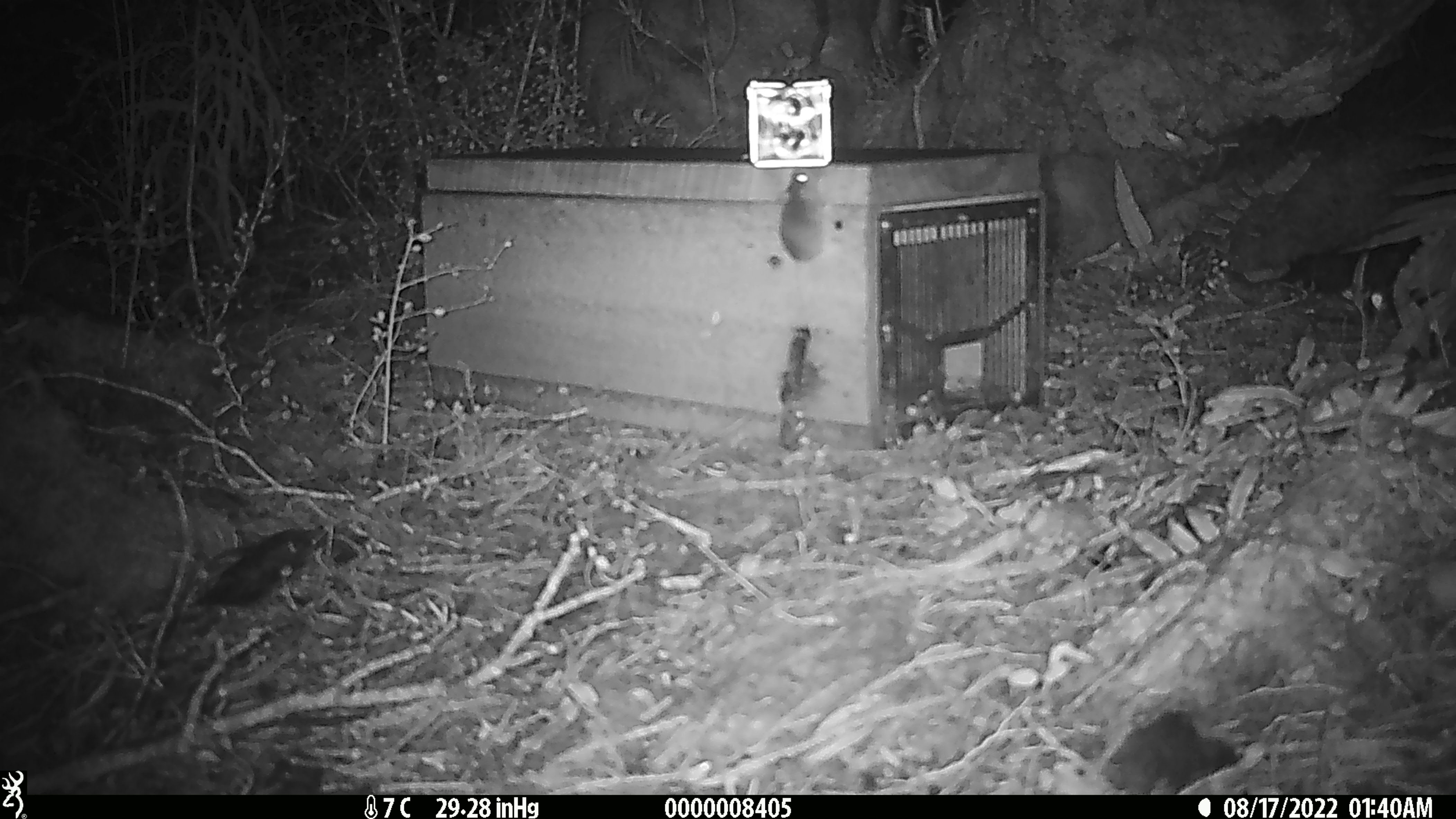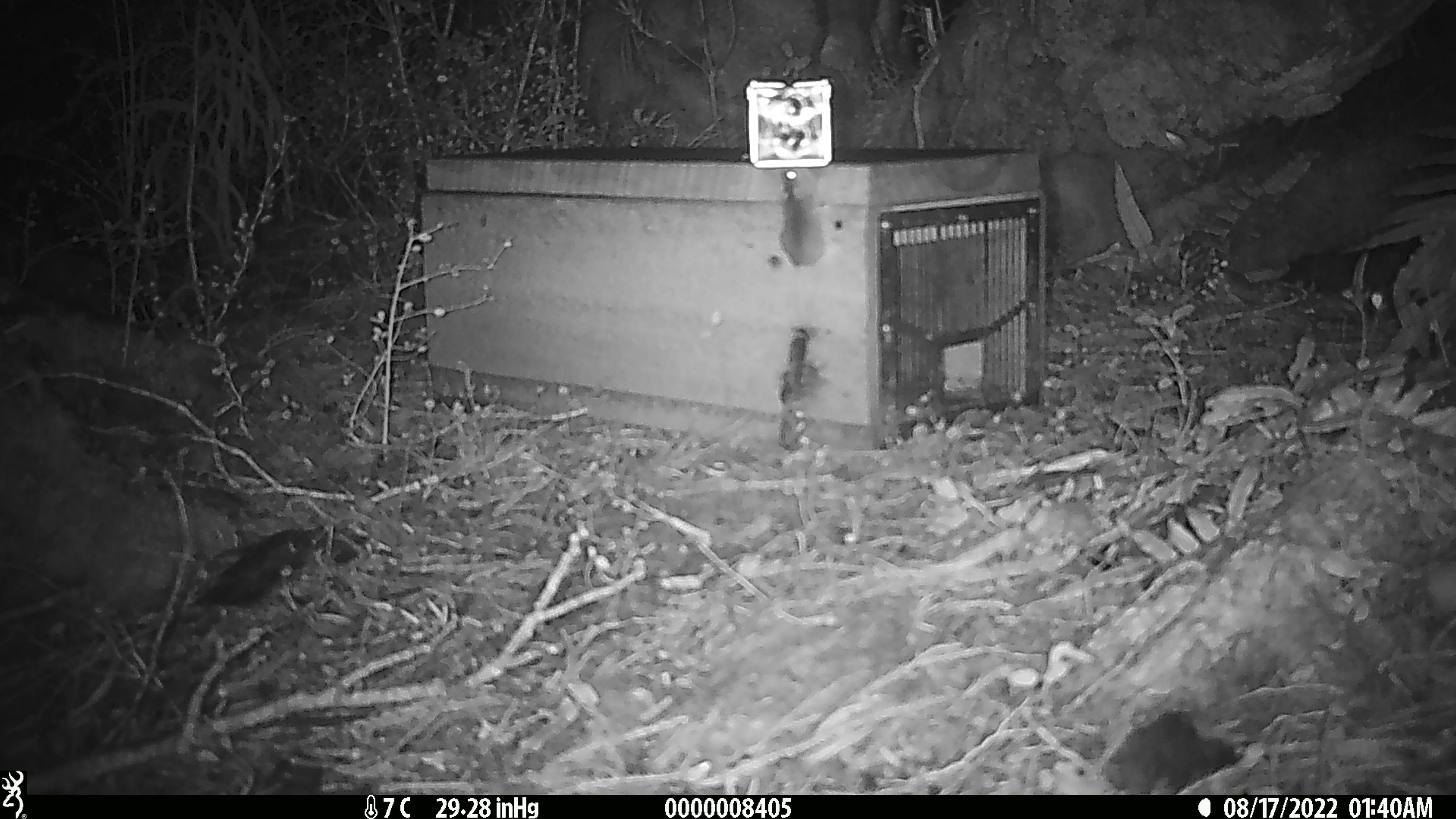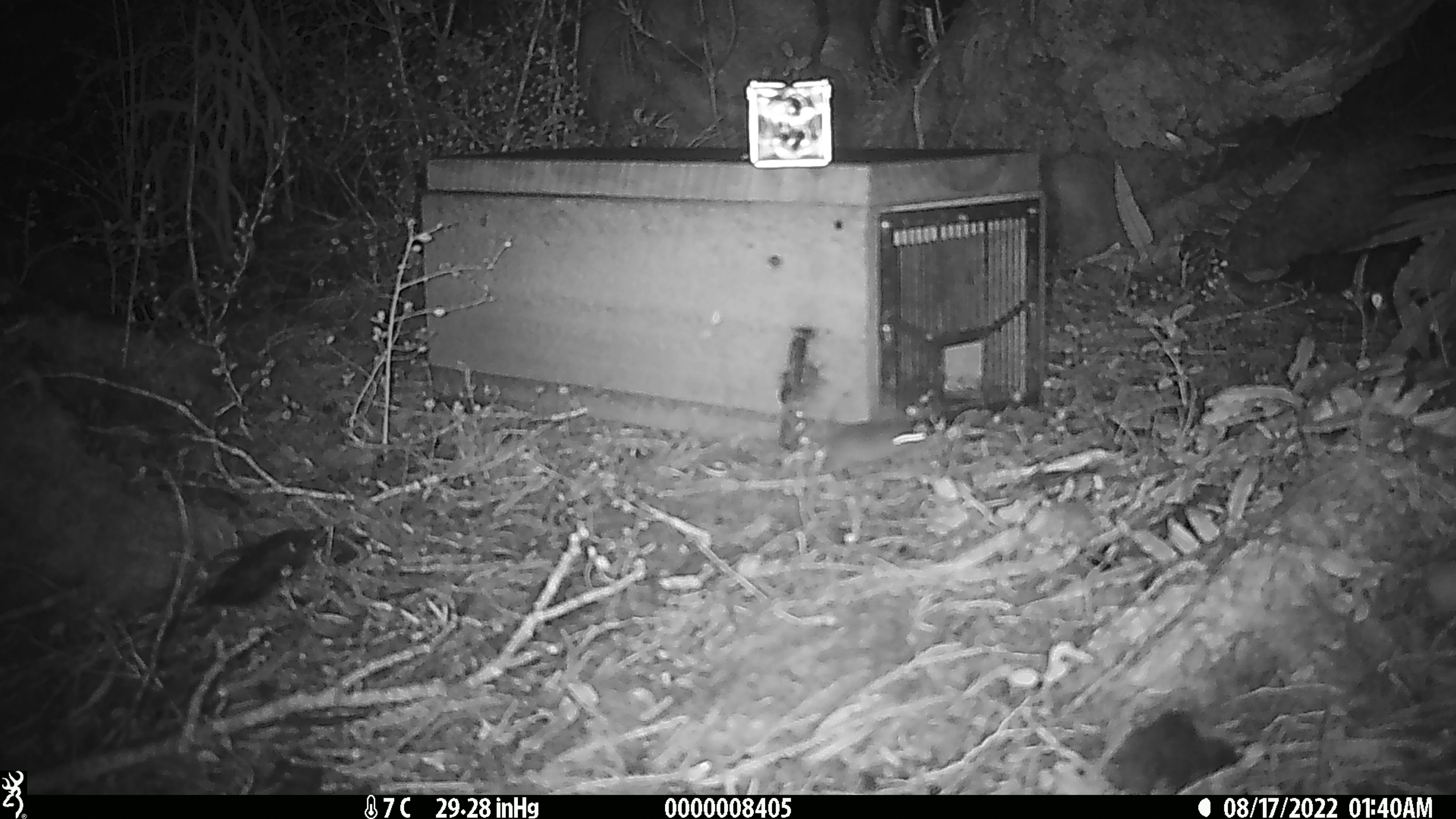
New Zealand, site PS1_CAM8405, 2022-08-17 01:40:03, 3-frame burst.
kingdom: Animalia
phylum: Chordata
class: Mammalia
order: Rodentia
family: Muridae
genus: Mus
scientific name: Mus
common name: mouse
Mouse (Mus).